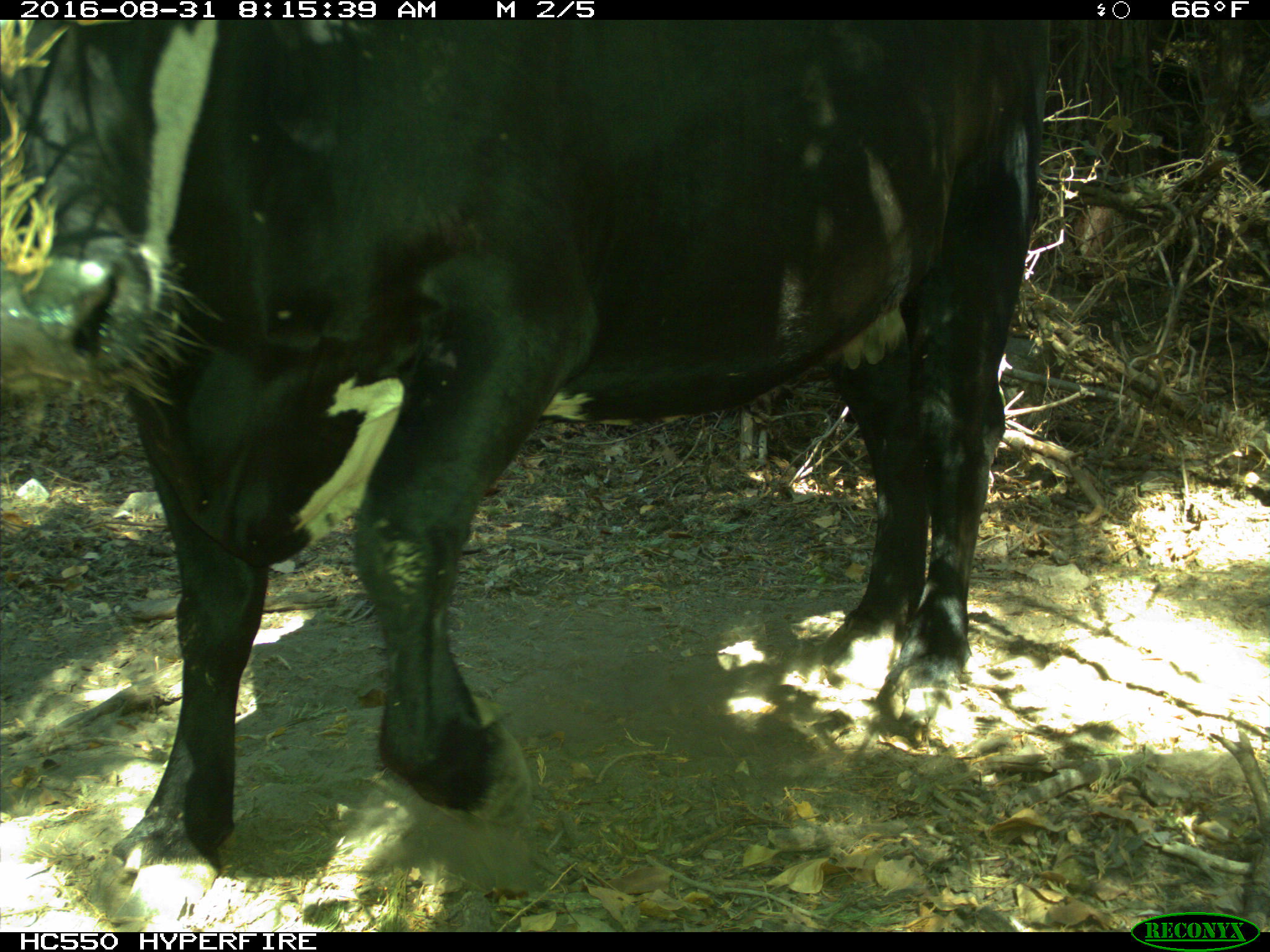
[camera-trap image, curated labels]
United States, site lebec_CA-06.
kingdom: Animalia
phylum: Chordata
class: Mammalia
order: Artiodactyla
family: Bovidae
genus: Bos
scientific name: Bos taurus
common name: domestic cow